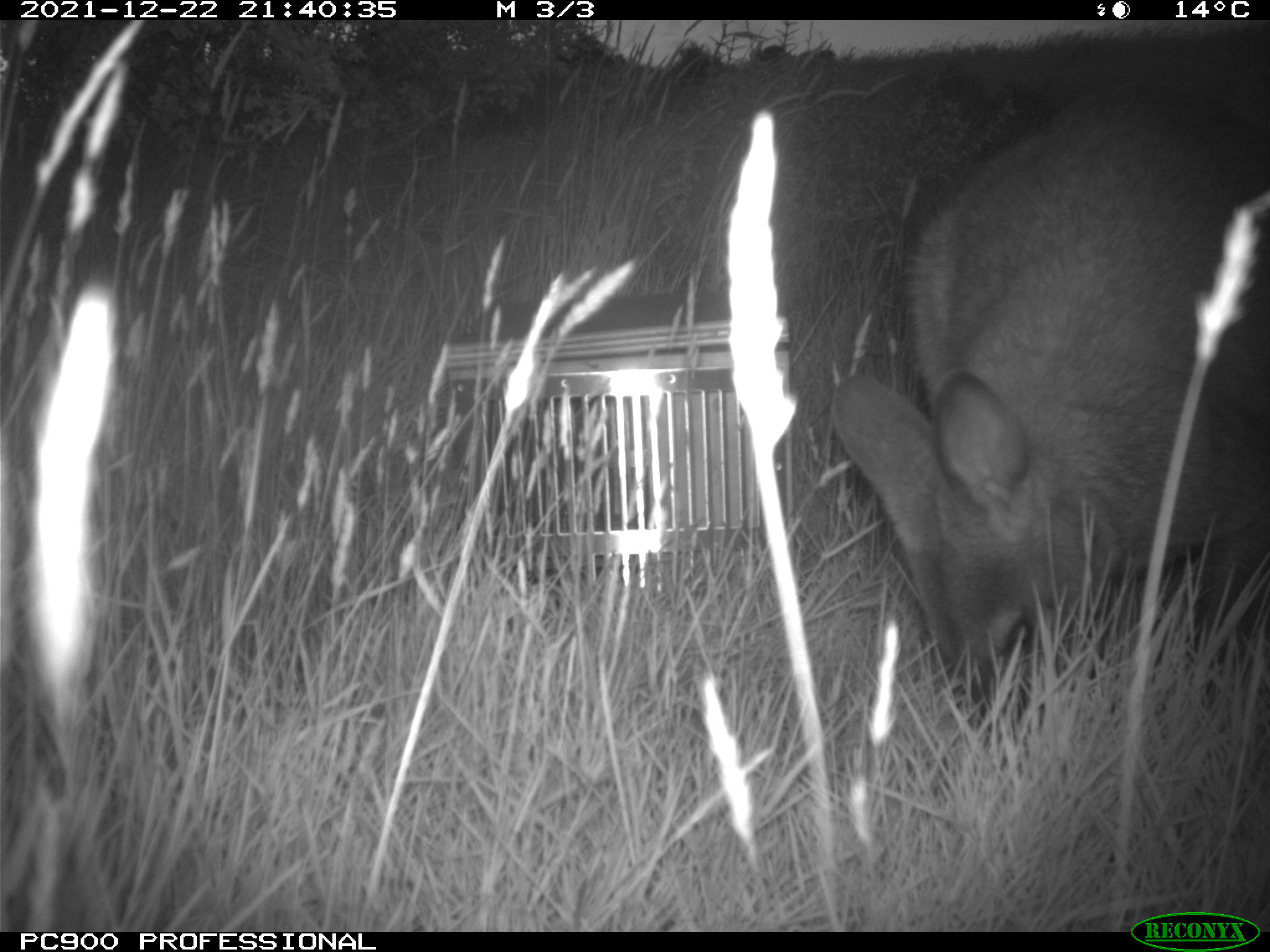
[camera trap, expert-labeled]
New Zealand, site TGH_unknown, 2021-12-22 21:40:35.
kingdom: Animalia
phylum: Chordata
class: Mammalia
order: Diprotodontia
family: Macropodidae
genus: Notamacropus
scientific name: Notamacropus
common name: wallaby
Wallaby (Notamacropus).